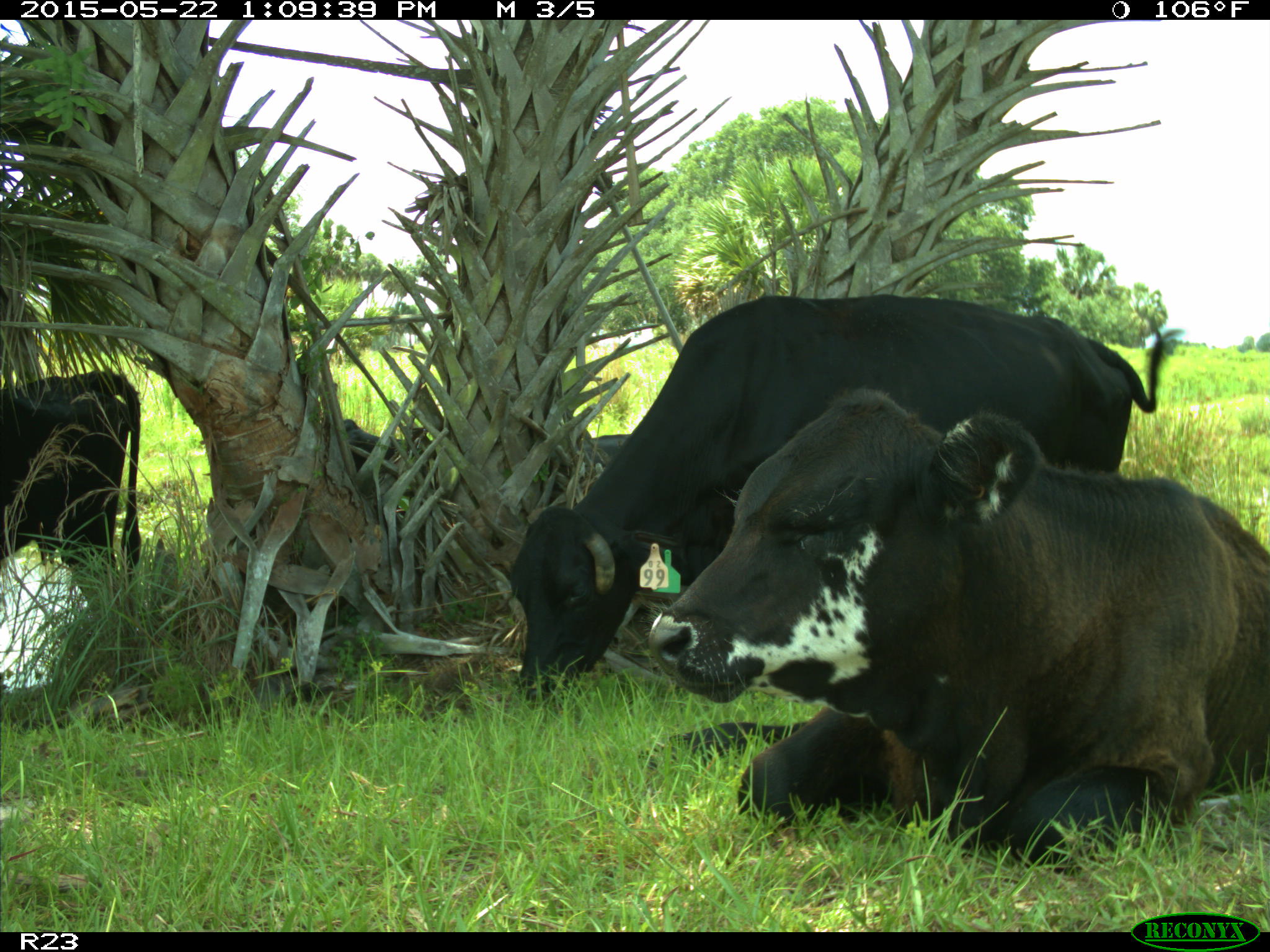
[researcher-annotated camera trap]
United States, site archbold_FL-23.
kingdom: Animalia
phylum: Chordata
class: Mammalia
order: Artiodactyla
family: Bovidae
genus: Bos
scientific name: Bos taurus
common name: domestic cow